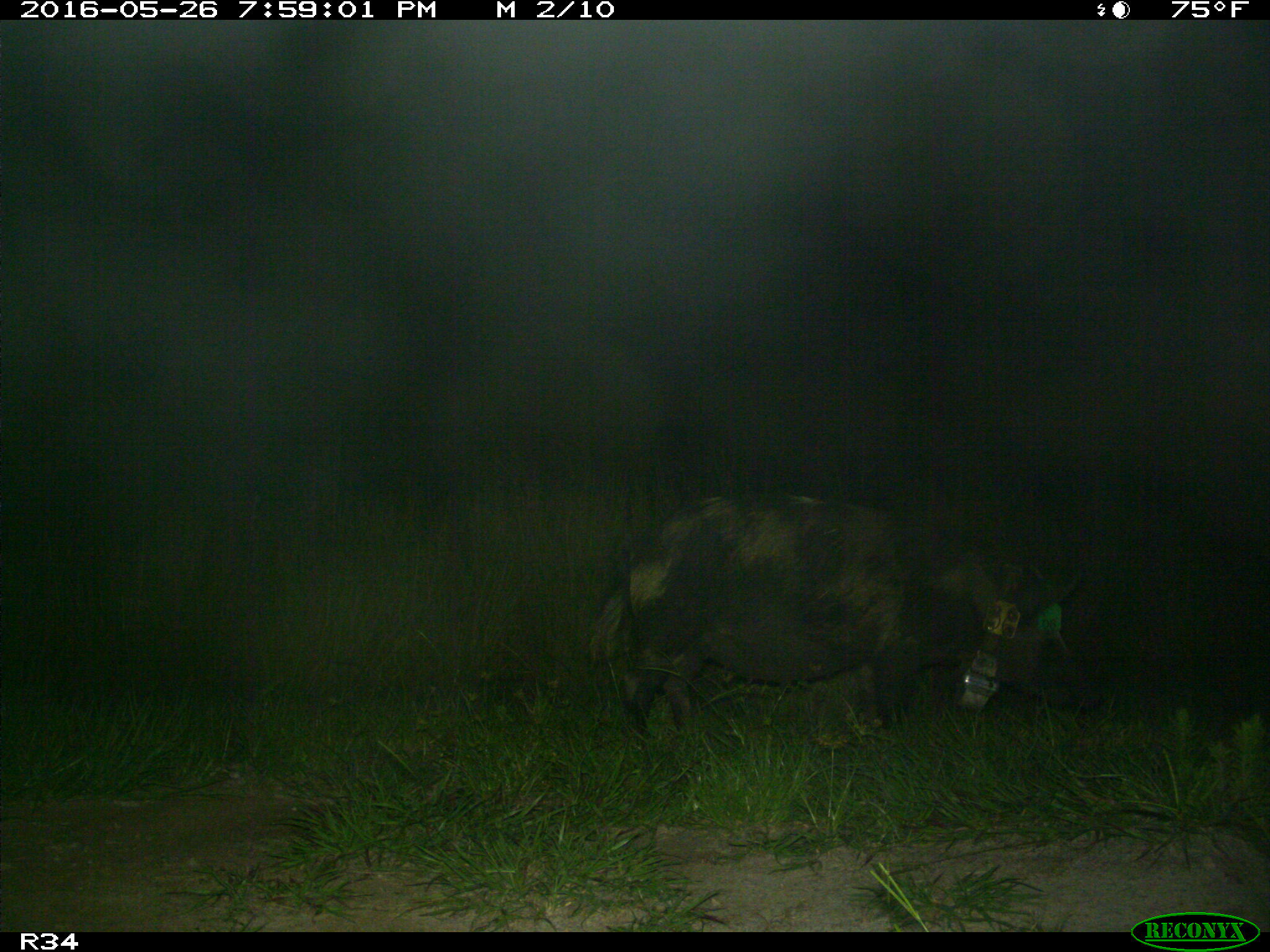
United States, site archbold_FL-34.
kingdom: Animalia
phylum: Chordata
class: Mammalia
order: Artiodactyla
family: Suidae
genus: Sus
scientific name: Sus scrofa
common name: wild boar